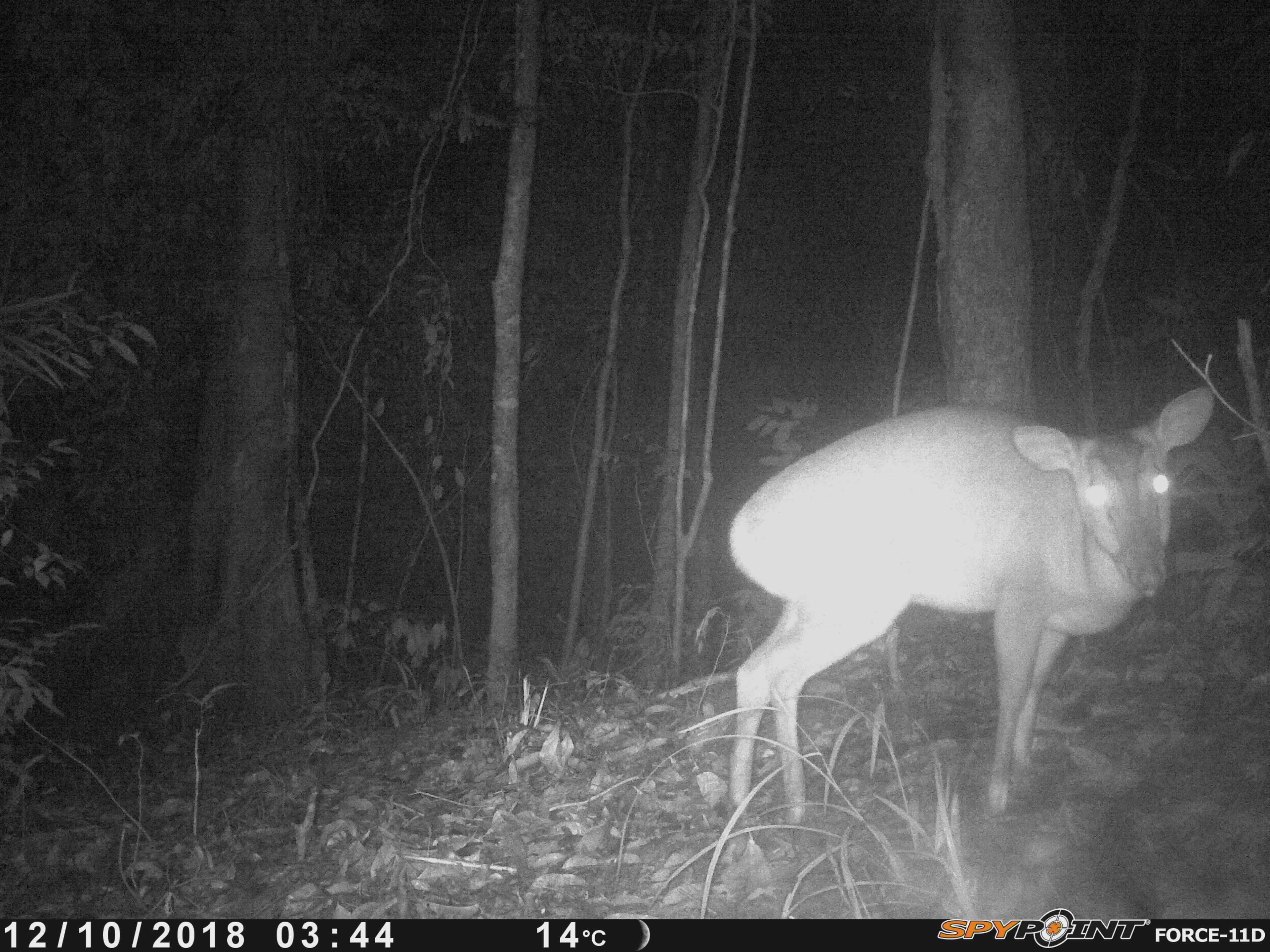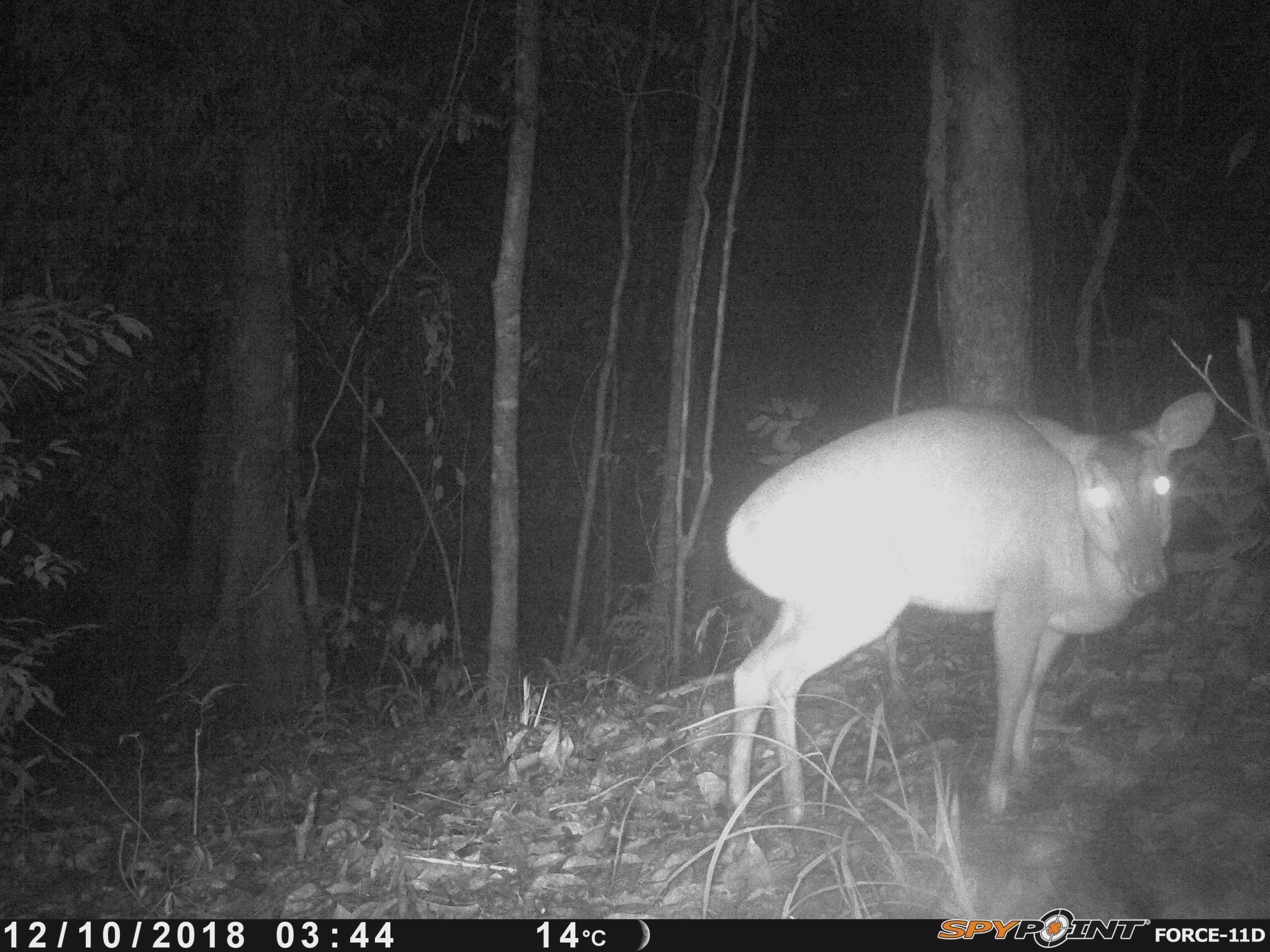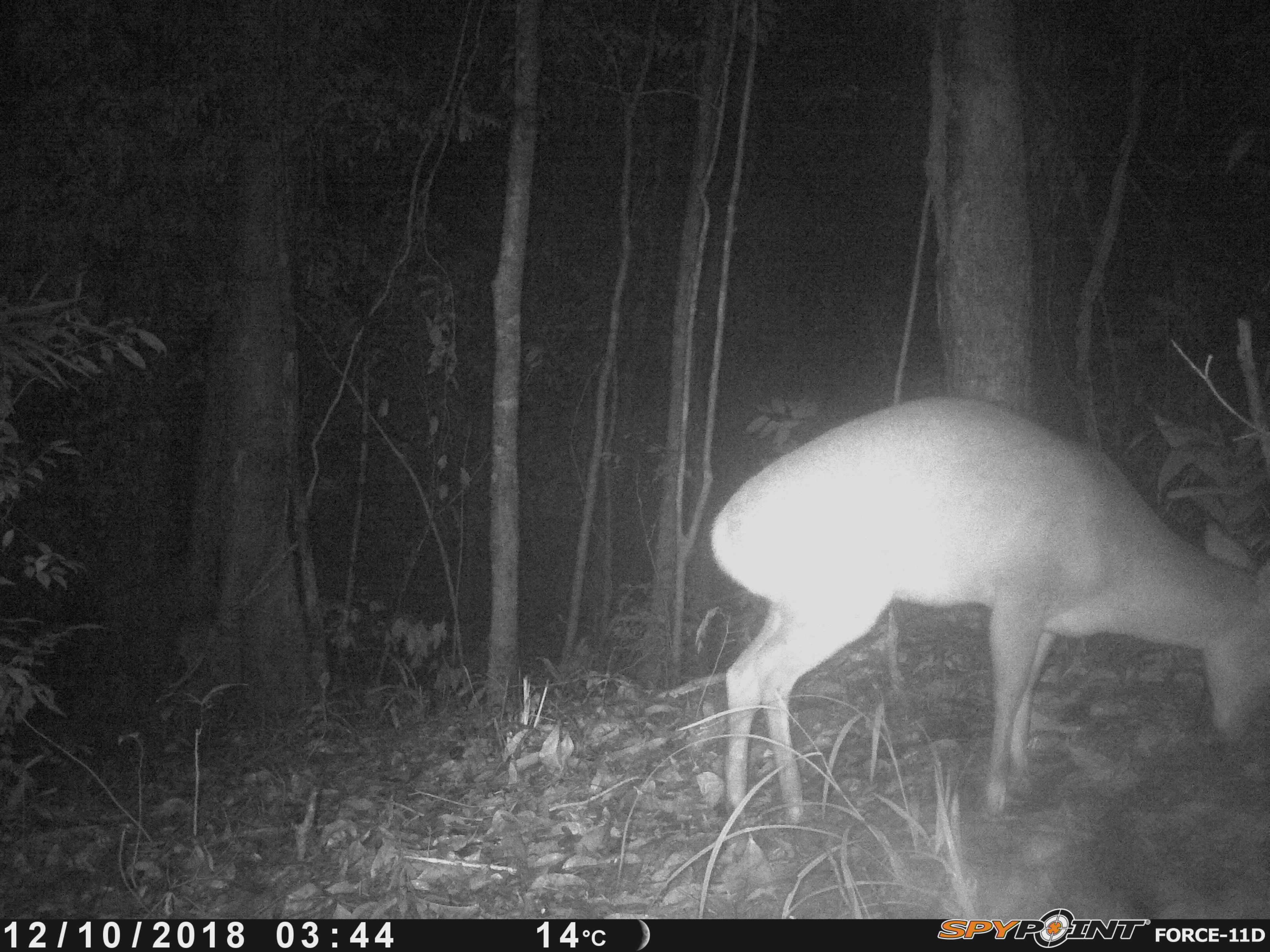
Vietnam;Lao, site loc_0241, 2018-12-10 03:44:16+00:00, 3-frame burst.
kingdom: Animalia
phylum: Chordata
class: Mammalia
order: Artiodactyla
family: Cervidae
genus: Muntiacus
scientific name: Muntiacus vuquangensis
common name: large-antlered muntjac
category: large antlered muntjac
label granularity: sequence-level